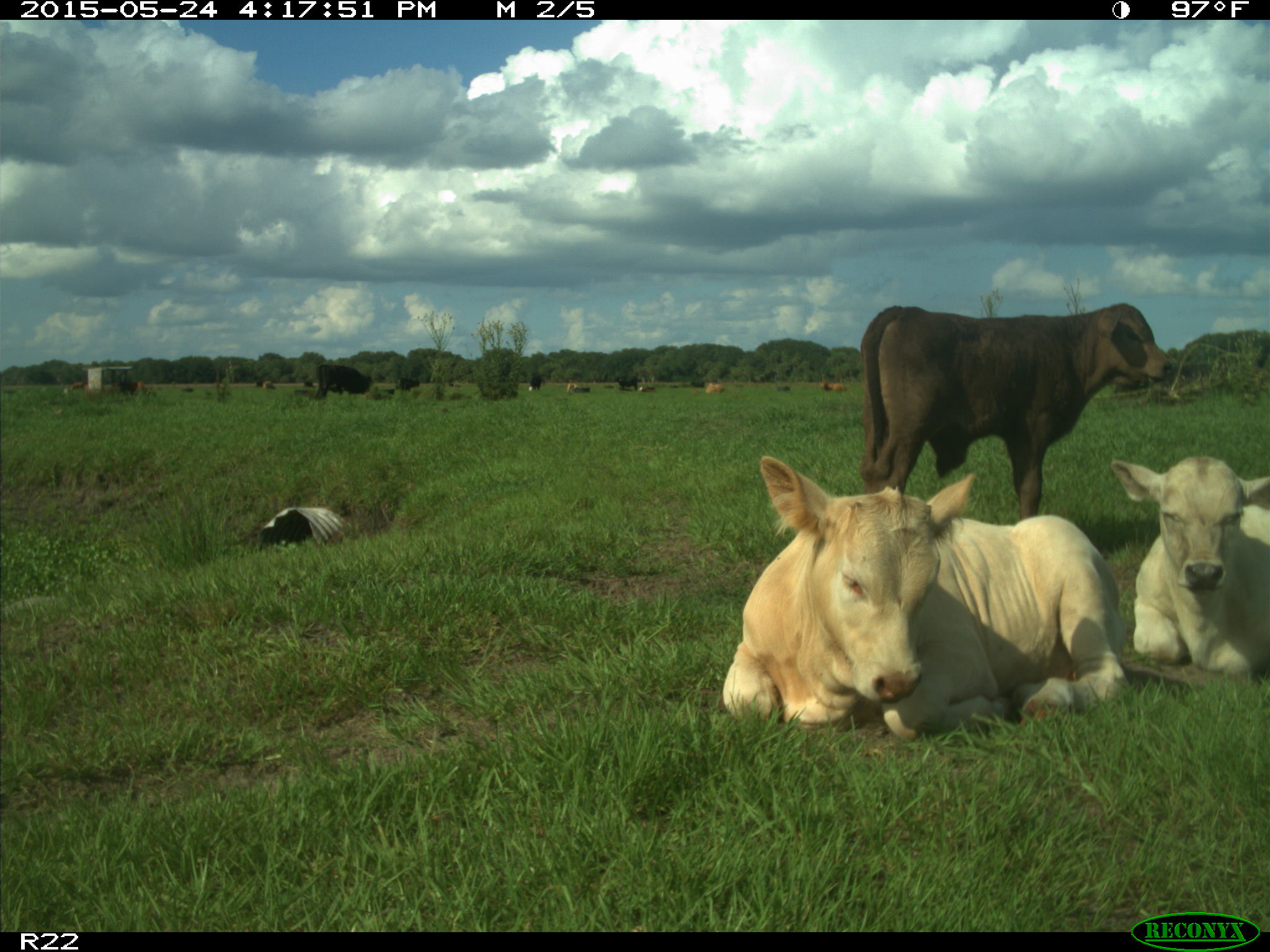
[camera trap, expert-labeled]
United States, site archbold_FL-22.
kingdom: Animalia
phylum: Chordata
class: Mammalia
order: Artiodactyla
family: Bovidae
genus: Bos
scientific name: Bos taurus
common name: domestic cow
Bos taurus (domestic cow).